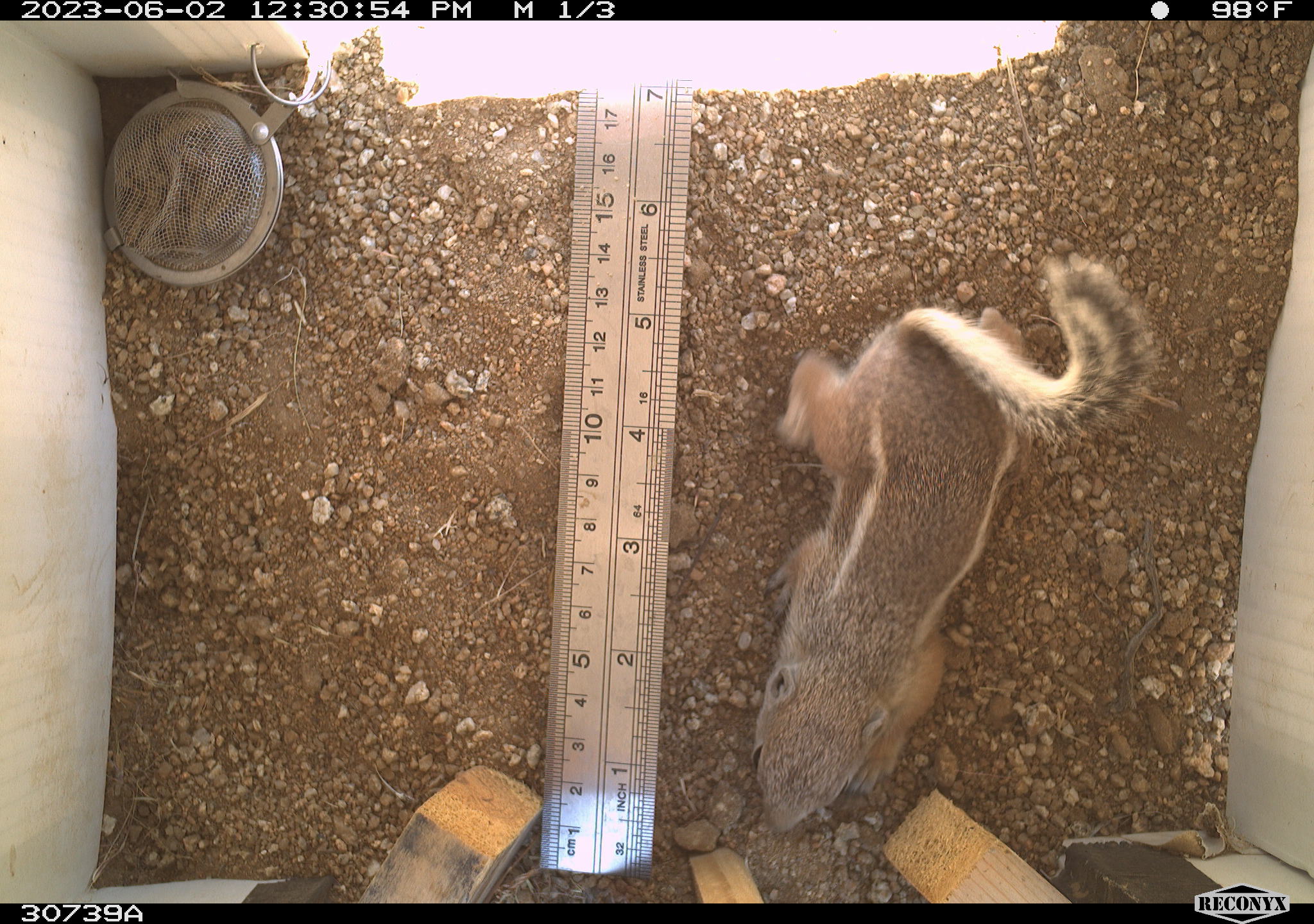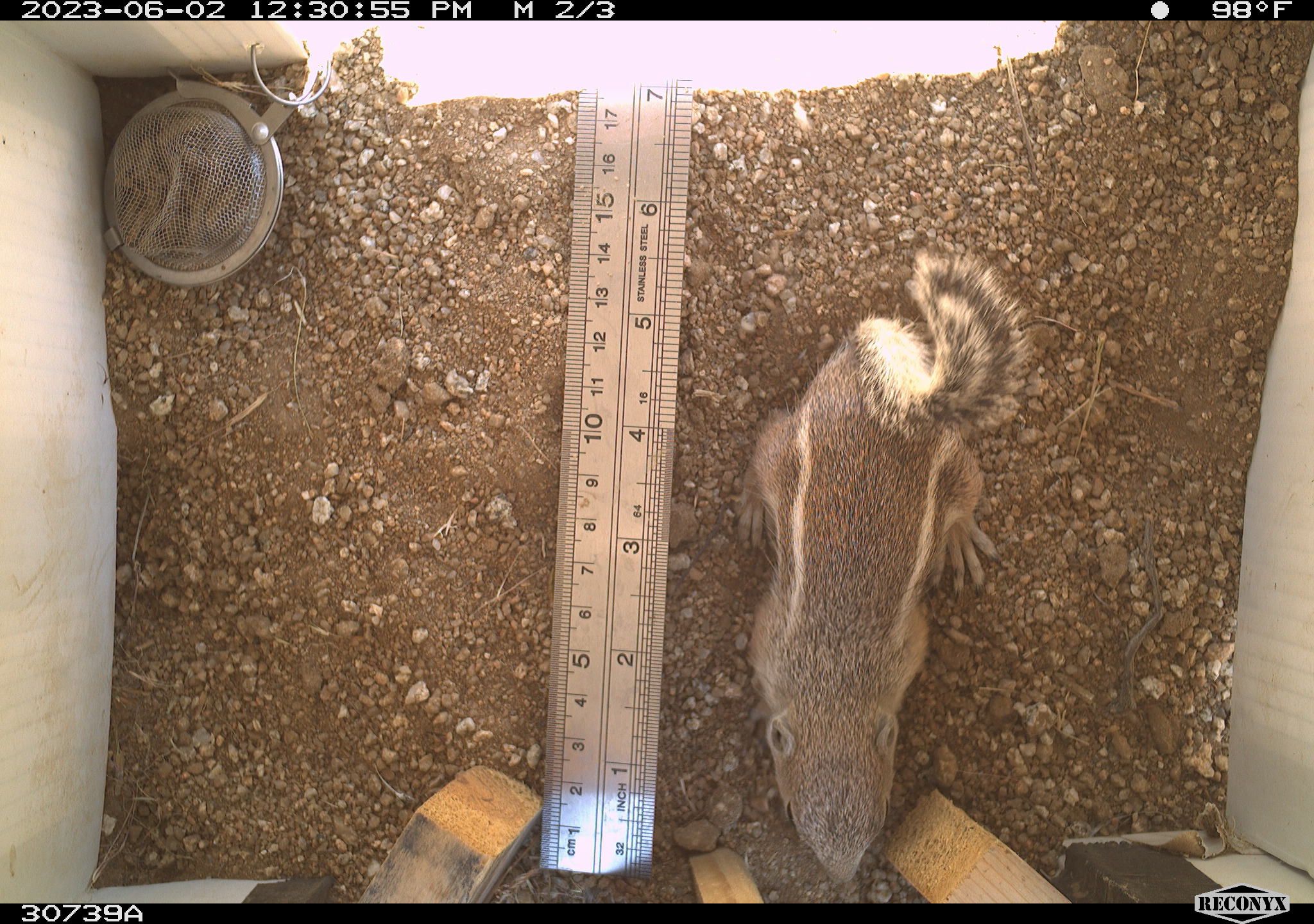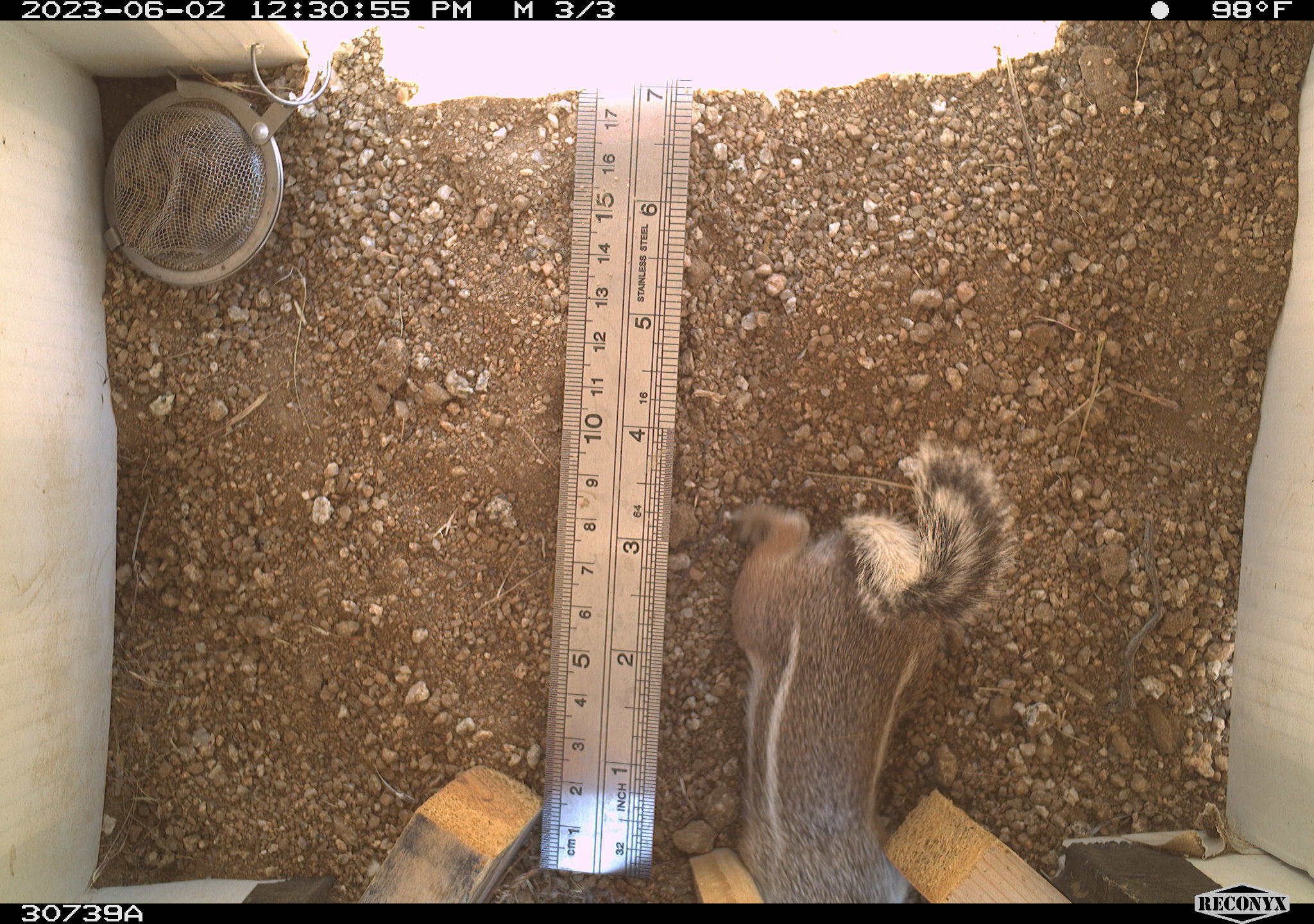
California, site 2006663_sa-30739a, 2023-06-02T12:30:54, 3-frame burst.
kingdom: Animalia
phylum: Chordata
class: Mammalia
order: Rodentia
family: Sciuridae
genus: Ammospermophilus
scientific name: Ammospermophilus leucurus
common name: white-tailed antelope squirrel